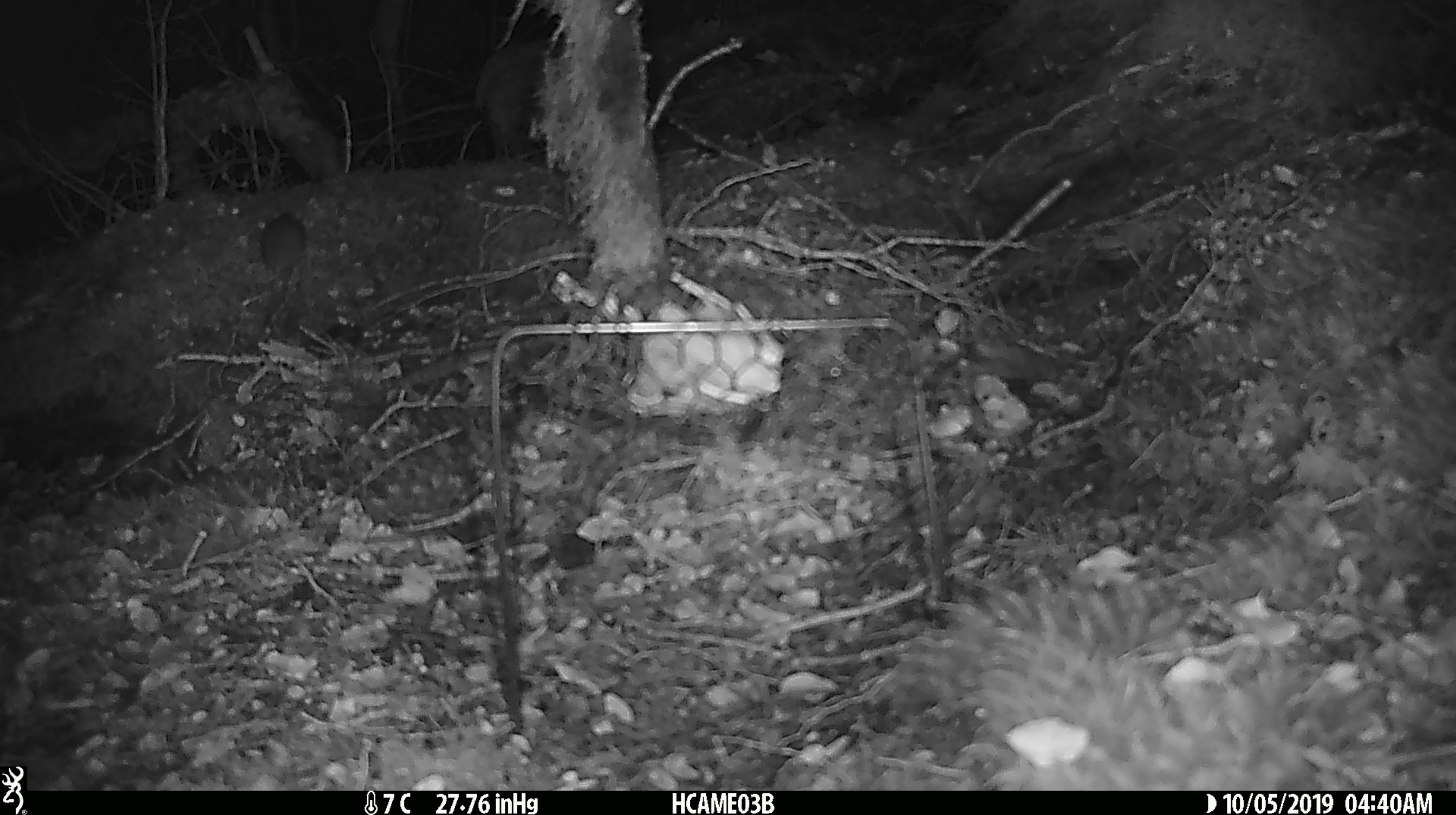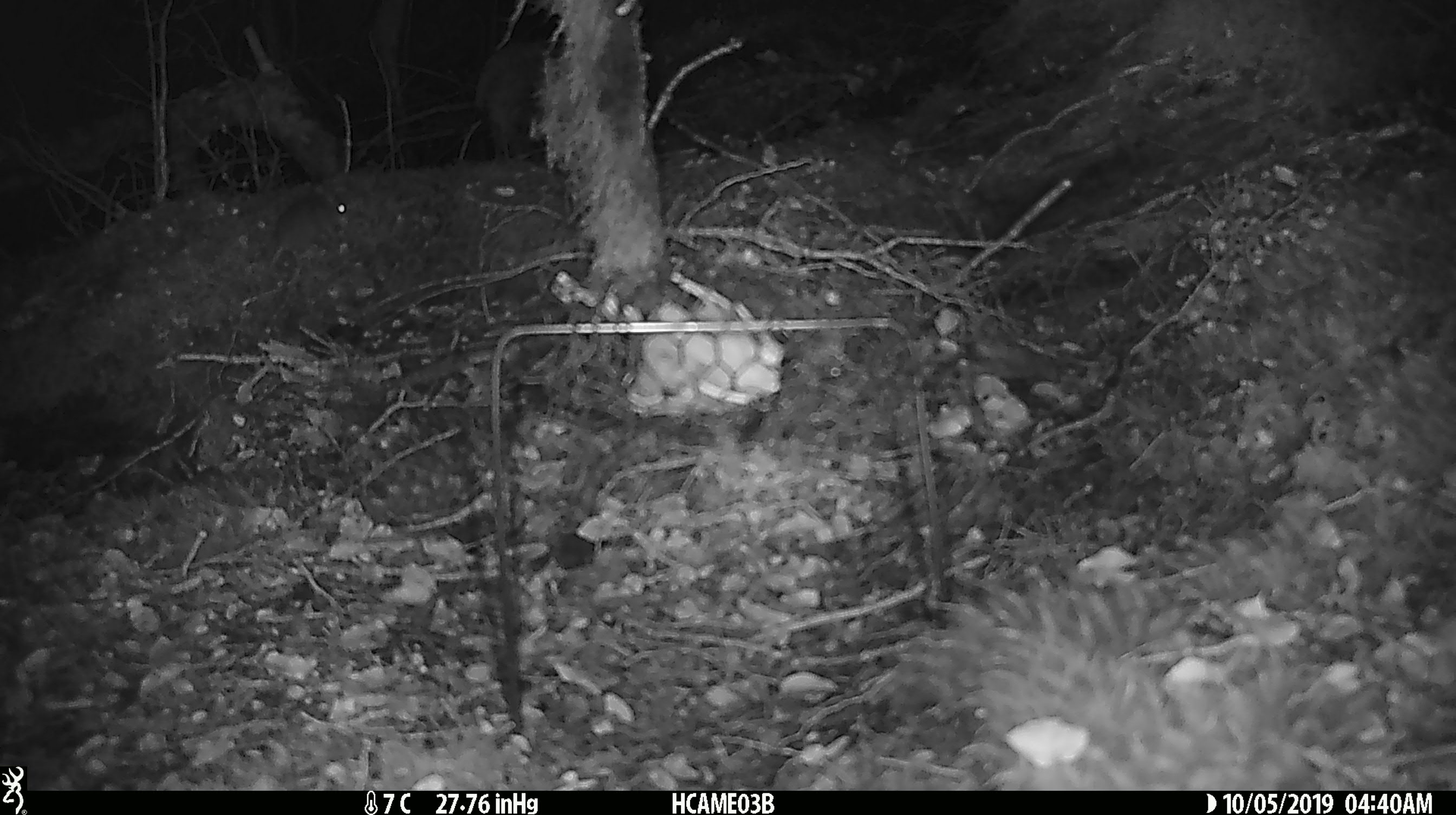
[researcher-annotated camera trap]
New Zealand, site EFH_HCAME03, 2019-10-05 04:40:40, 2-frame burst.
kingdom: Animalia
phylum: Chordata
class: Mammalia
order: Rodentia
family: Muridae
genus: Mus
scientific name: Mus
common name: mouse